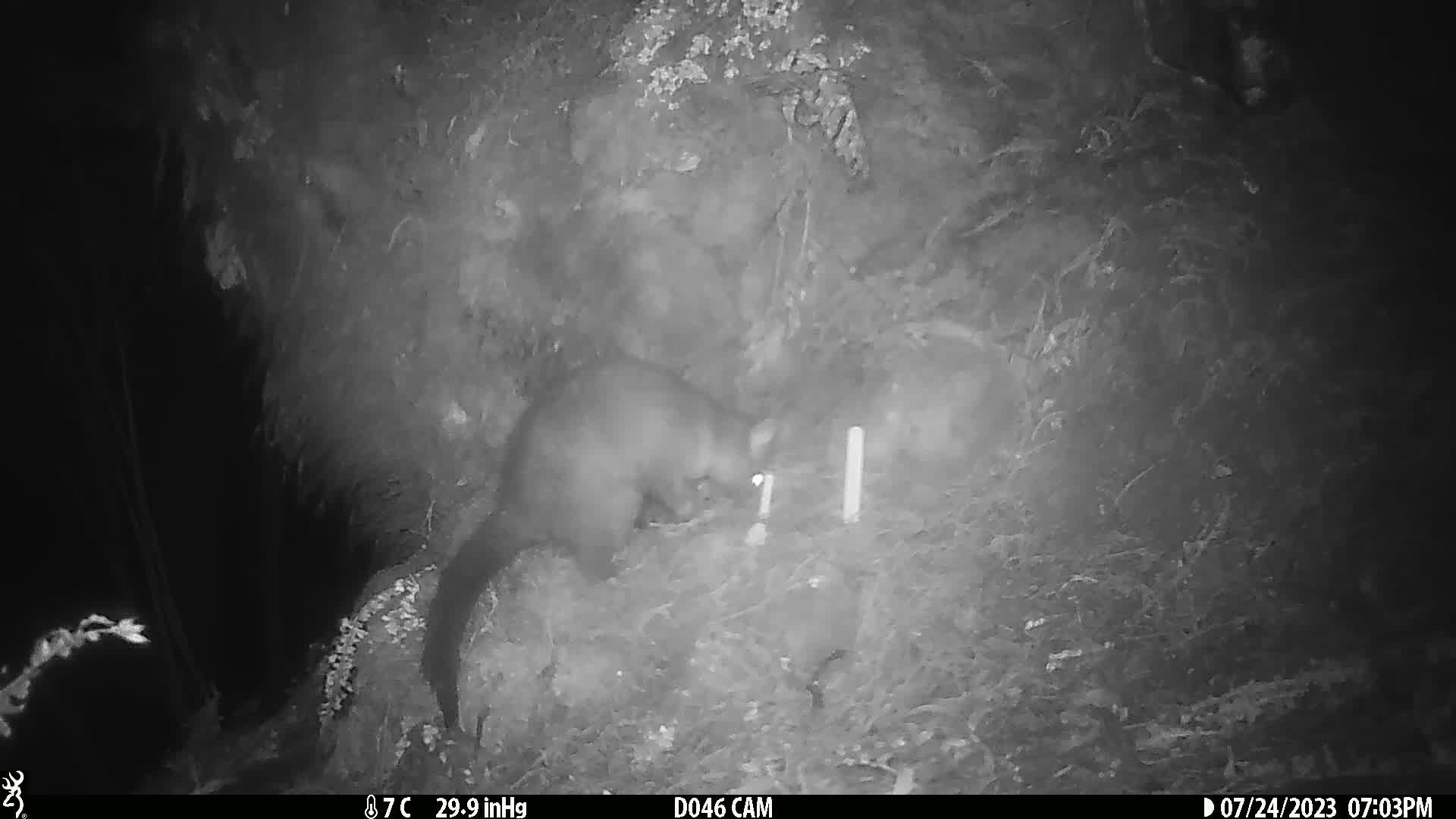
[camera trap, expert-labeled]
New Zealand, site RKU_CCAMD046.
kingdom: Animalia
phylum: Chordata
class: Mammalia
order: Diprotodontia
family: Phalangeridae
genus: Trichosurus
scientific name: Trichosurus vulpecula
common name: common brushtail possum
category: possum